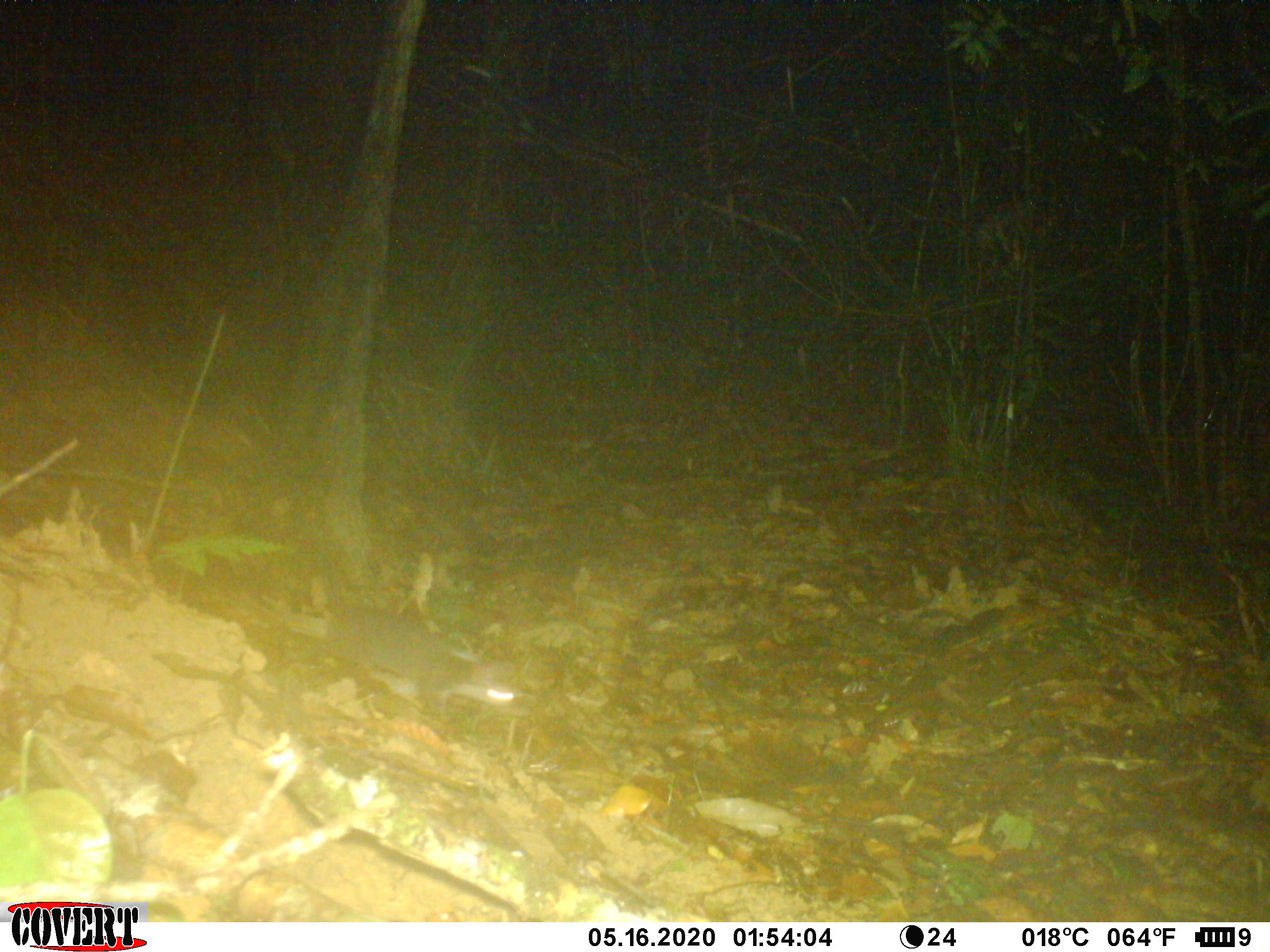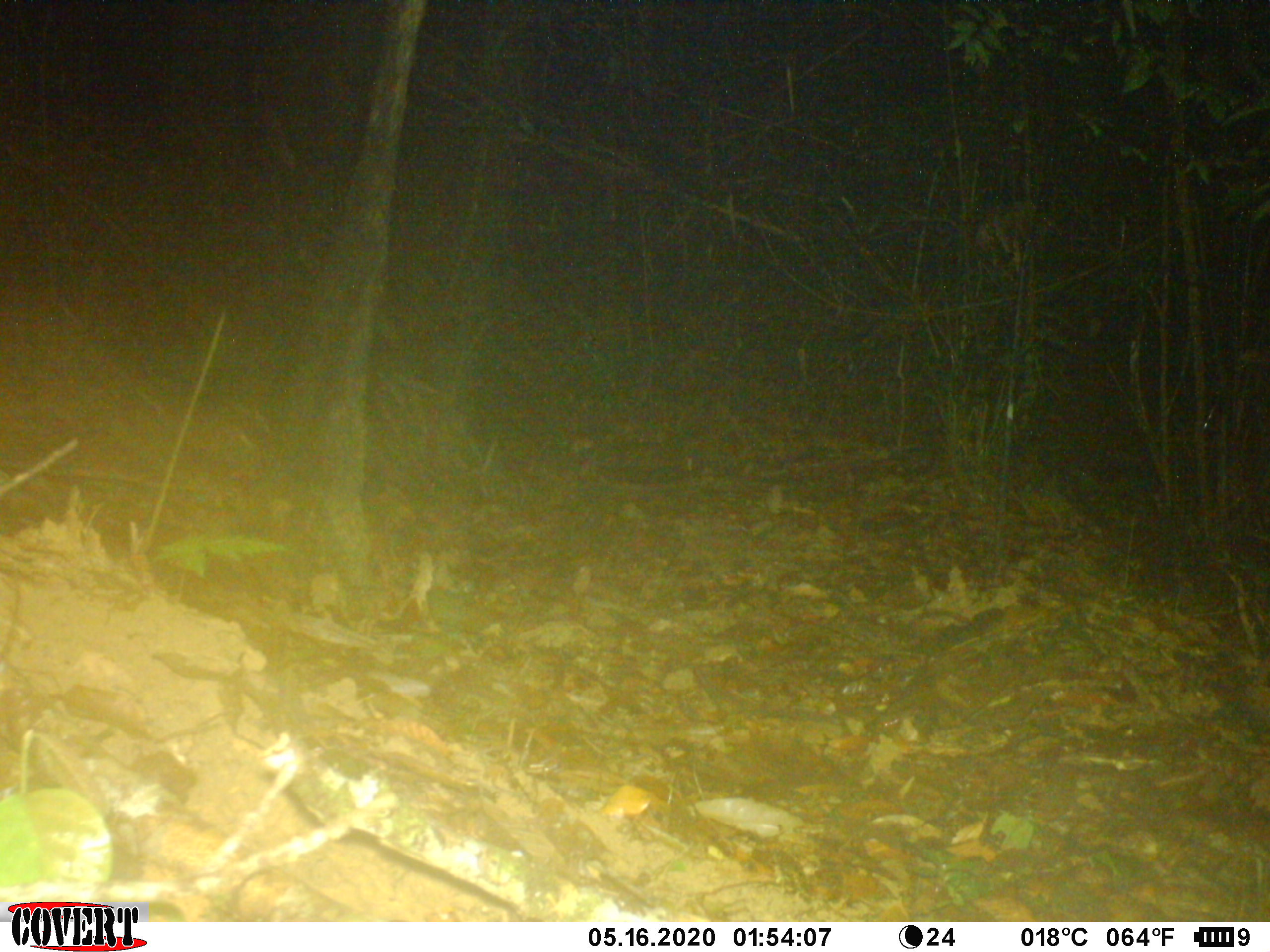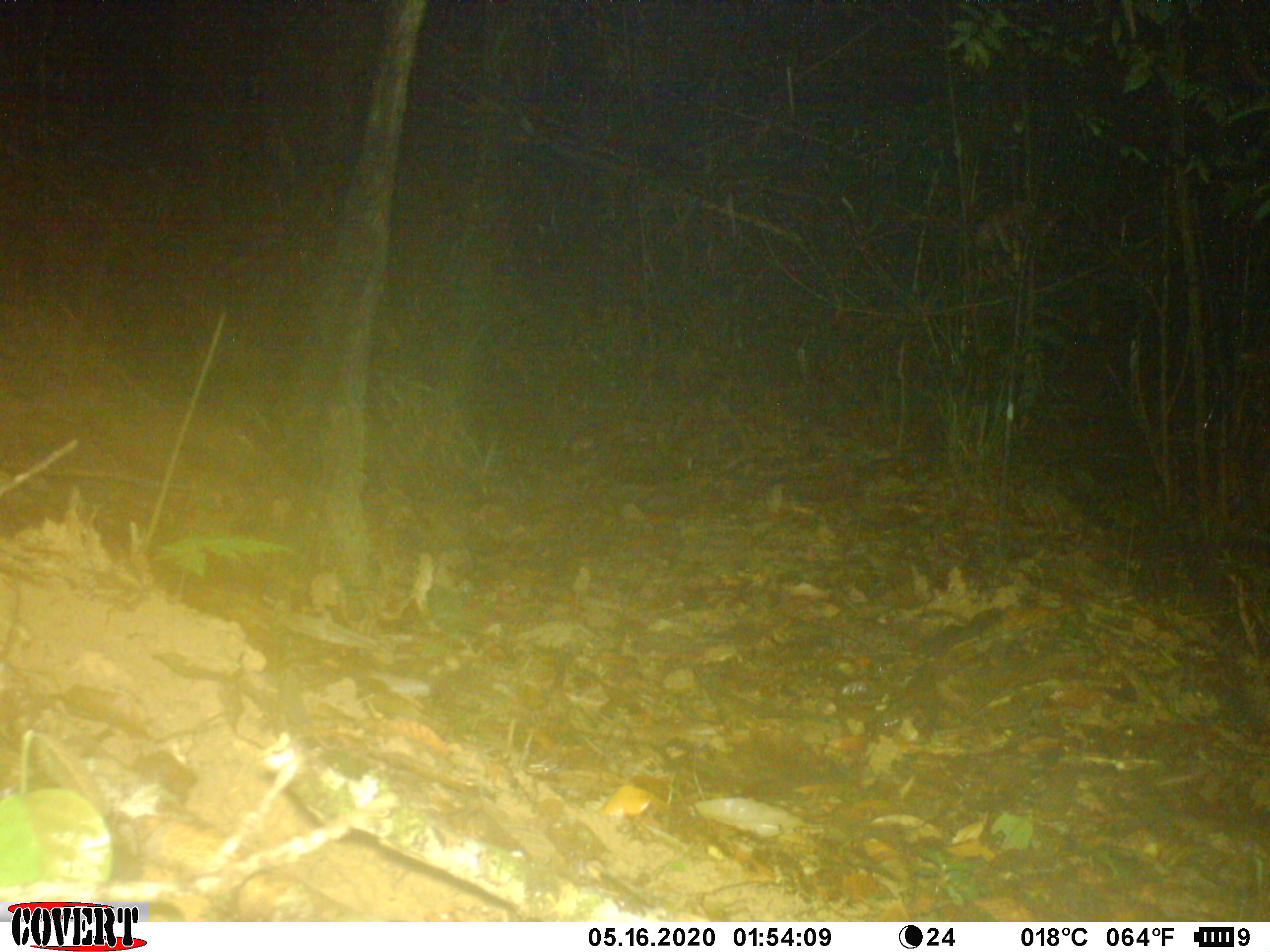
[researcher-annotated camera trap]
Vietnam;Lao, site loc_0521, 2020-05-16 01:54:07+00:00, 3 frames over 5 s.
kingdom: Animalia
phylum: Chordata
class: Mammalia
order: Carnivora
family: Mustelidae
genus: Melogale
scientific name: Melogale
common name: ferret badger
Ferret badger (Melogale). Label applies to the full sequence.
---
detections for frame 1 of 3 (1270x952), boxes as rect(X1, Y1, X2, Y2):
ferret badger: rect(296, 601, 537, 722)